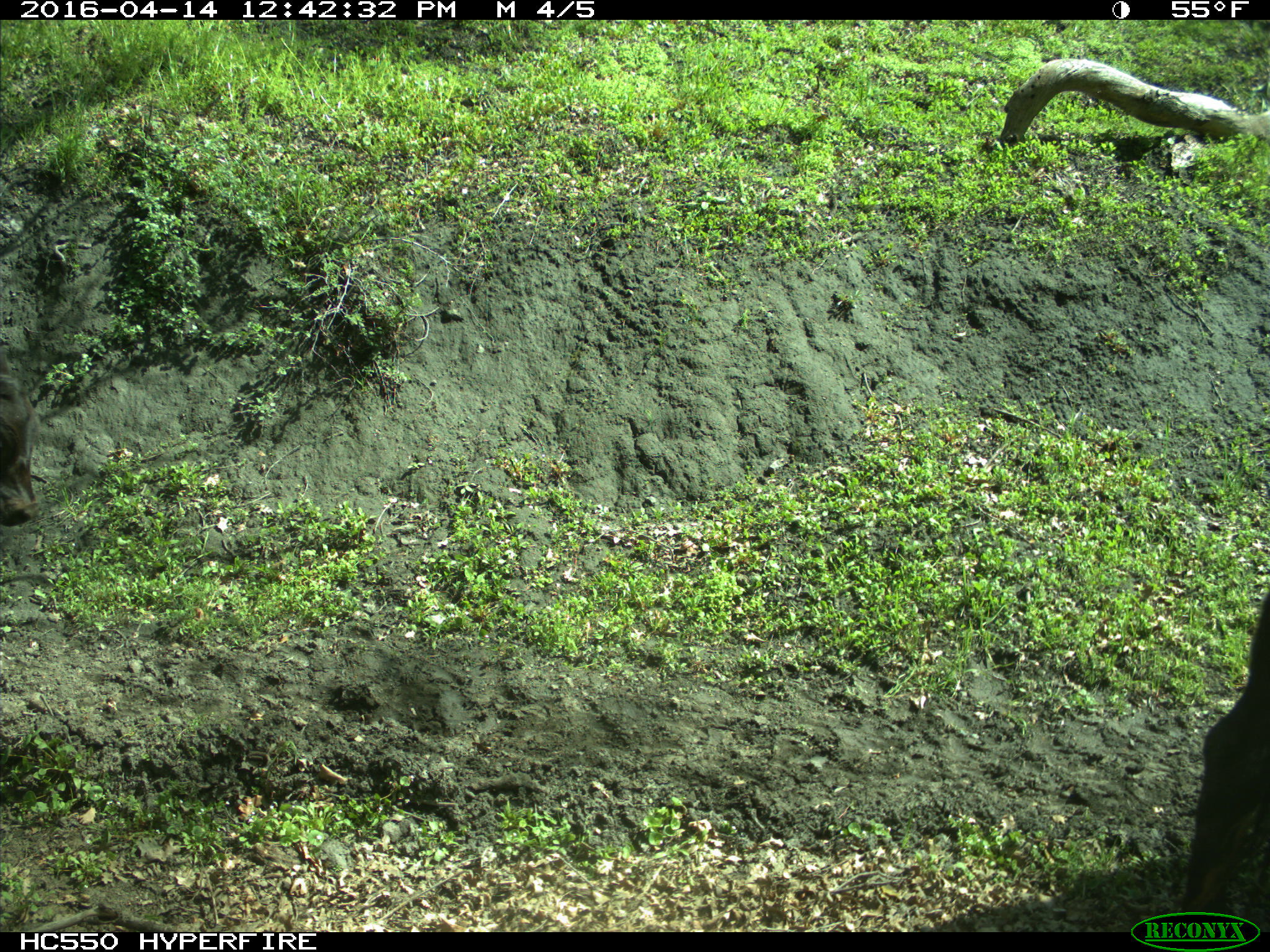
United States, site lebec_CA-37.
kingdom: Animalia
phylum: Chordata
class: Mammalia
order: Artiodactyla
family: Bovidae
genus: Bos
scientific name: Bos taurus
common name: domestic cow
Bos taurus (domestic cow).